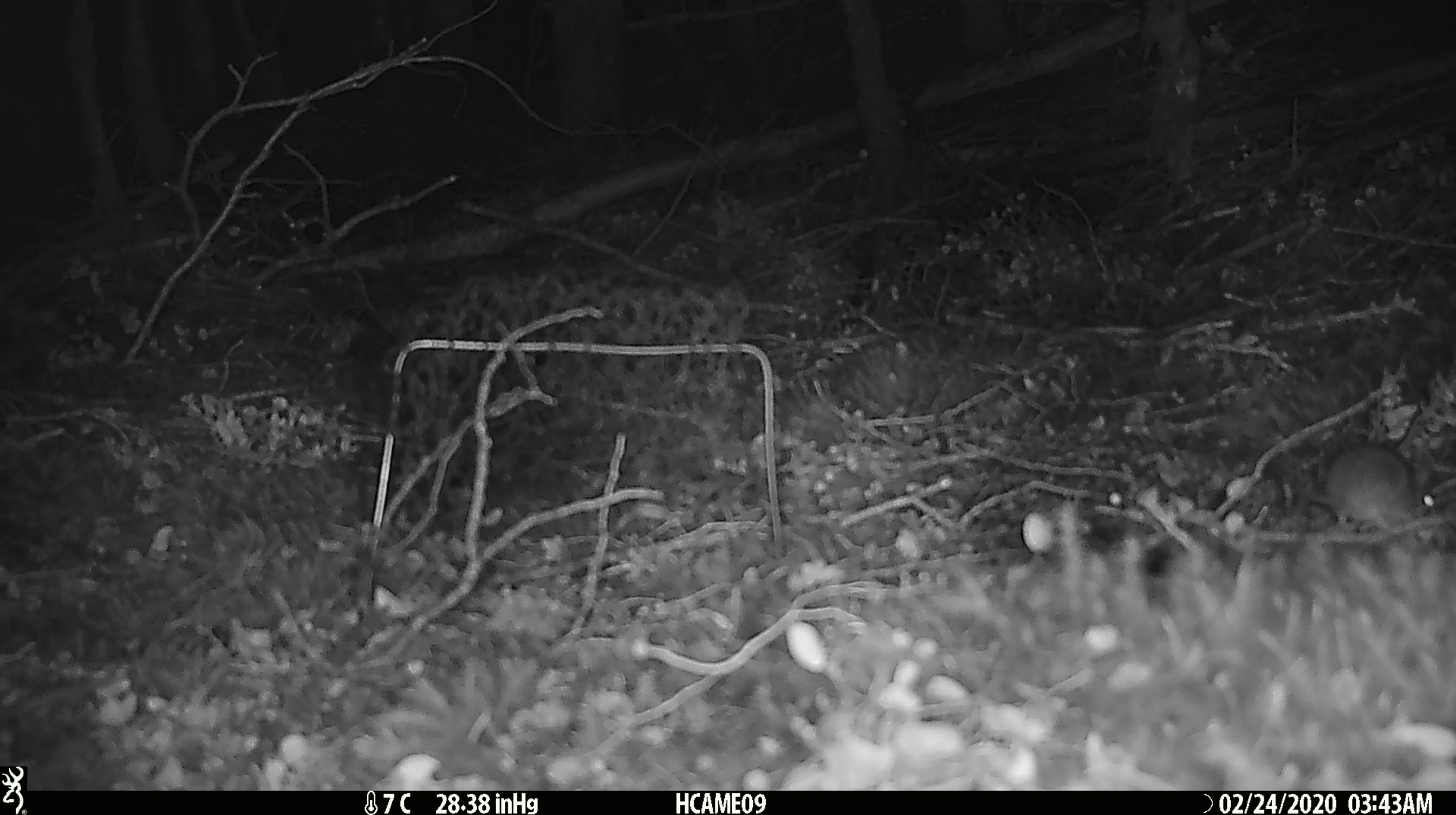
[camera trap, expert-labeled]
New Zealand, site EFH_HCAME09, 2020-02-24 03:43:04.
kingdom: Animalia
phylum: Chordata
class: Mammalia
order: Rodentia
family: Muridae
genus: Mus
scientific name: Mus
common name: mouse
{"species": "mouse (Mus)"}